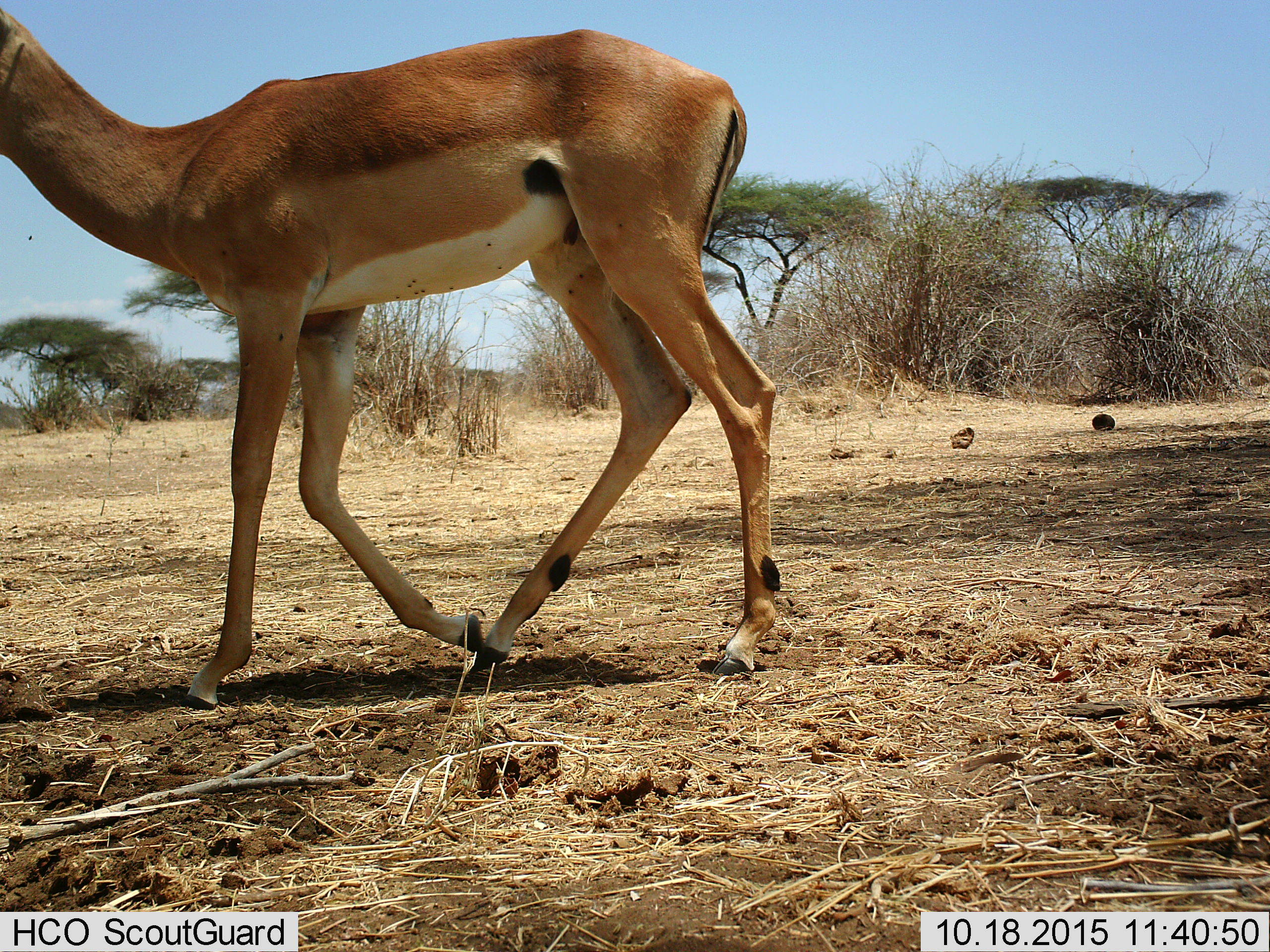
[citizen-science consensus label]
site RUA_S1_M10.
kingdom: Animalia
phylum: Chordata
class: Mammalia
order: Artiodactyla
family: Bovidae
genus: Aepyceros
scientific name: Aepyceros melampus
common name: impala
Impala (Aepyceros melampus), count 1. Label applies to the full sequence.